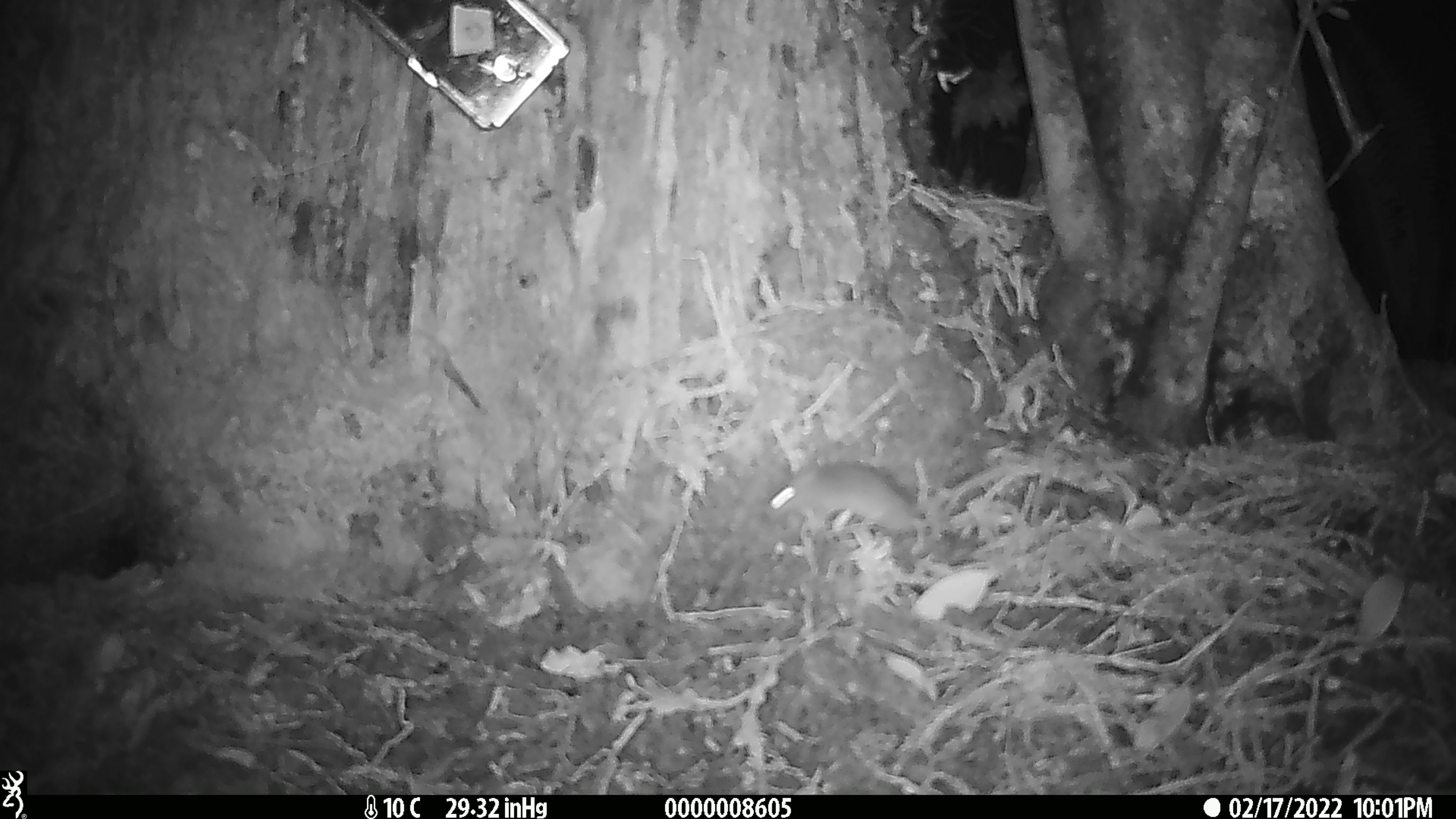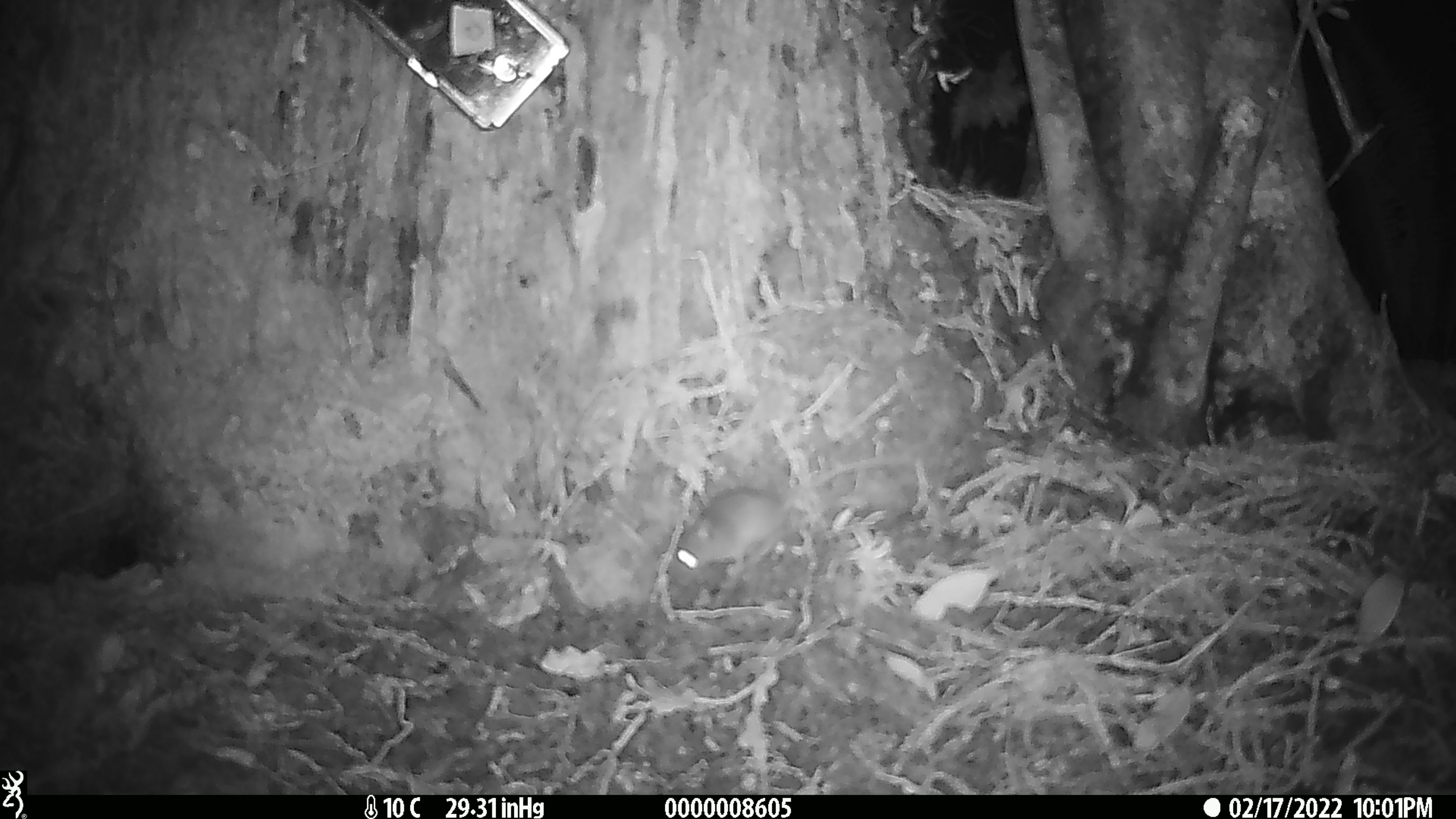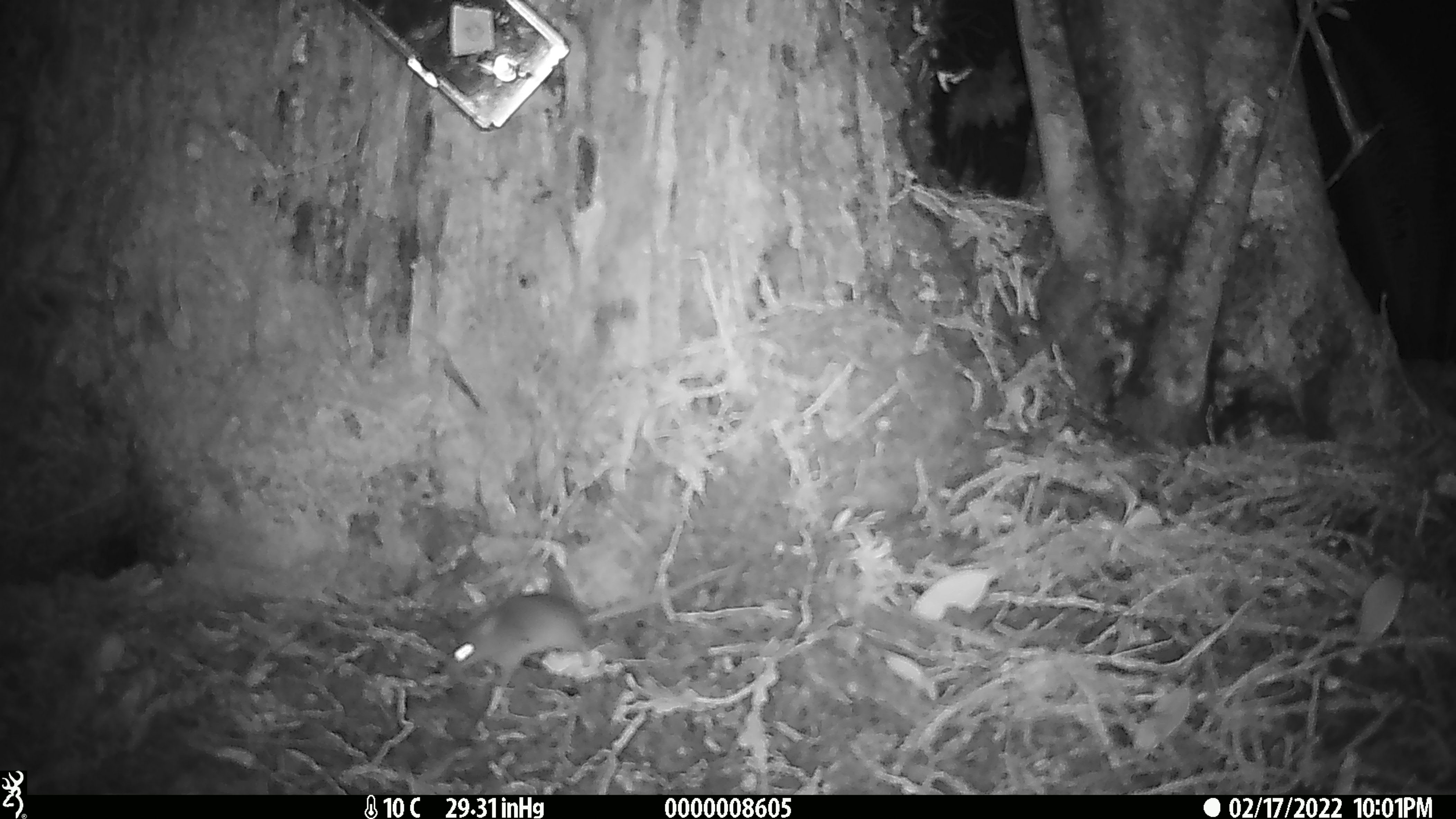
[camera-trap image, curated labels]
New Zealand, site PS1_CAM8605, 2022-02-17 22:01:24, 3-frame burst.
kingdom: Animalia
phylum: Chordata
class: Mammalia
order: Rodentia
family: Muridae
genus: Mus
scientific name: Mus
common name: mouse